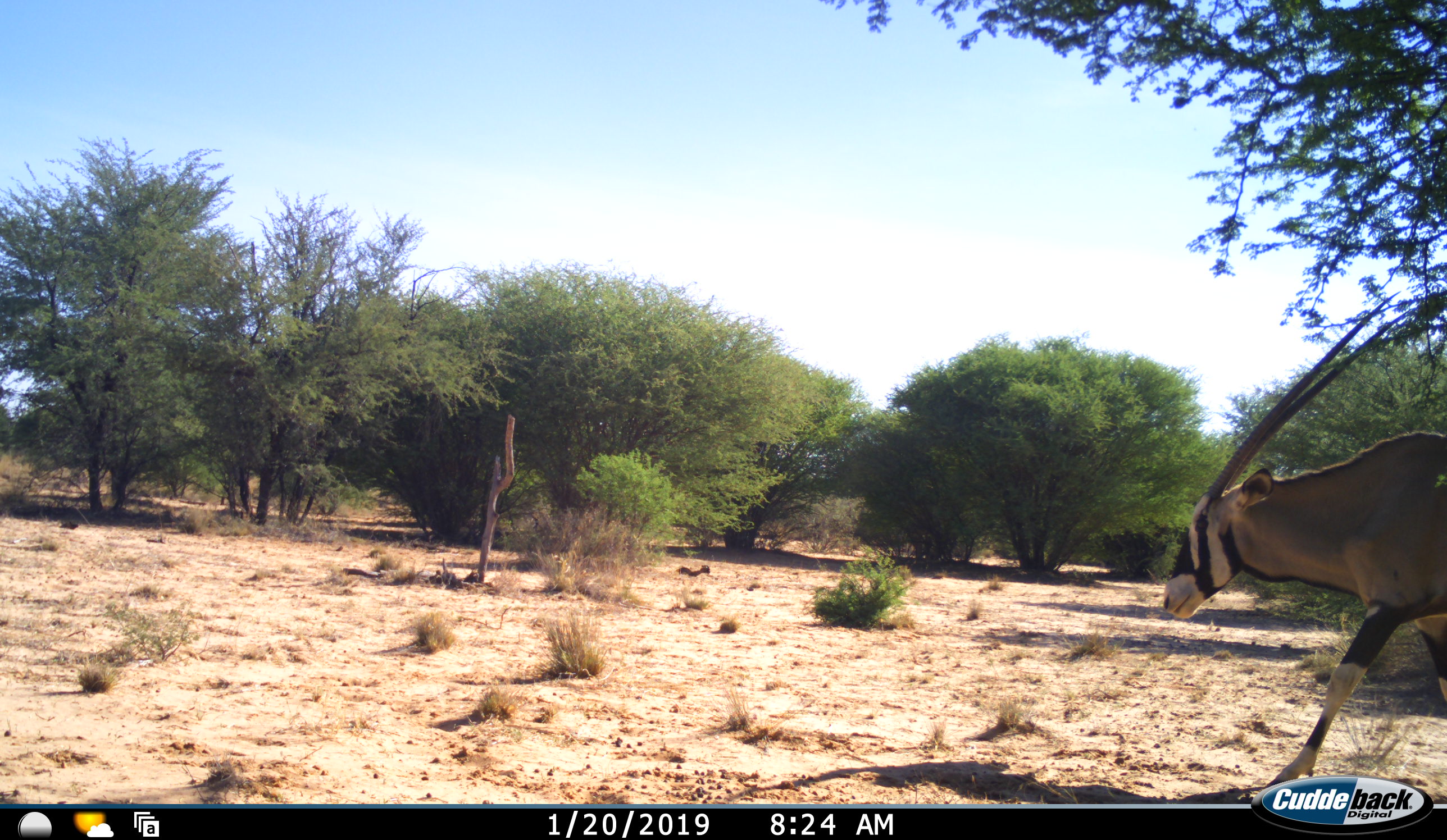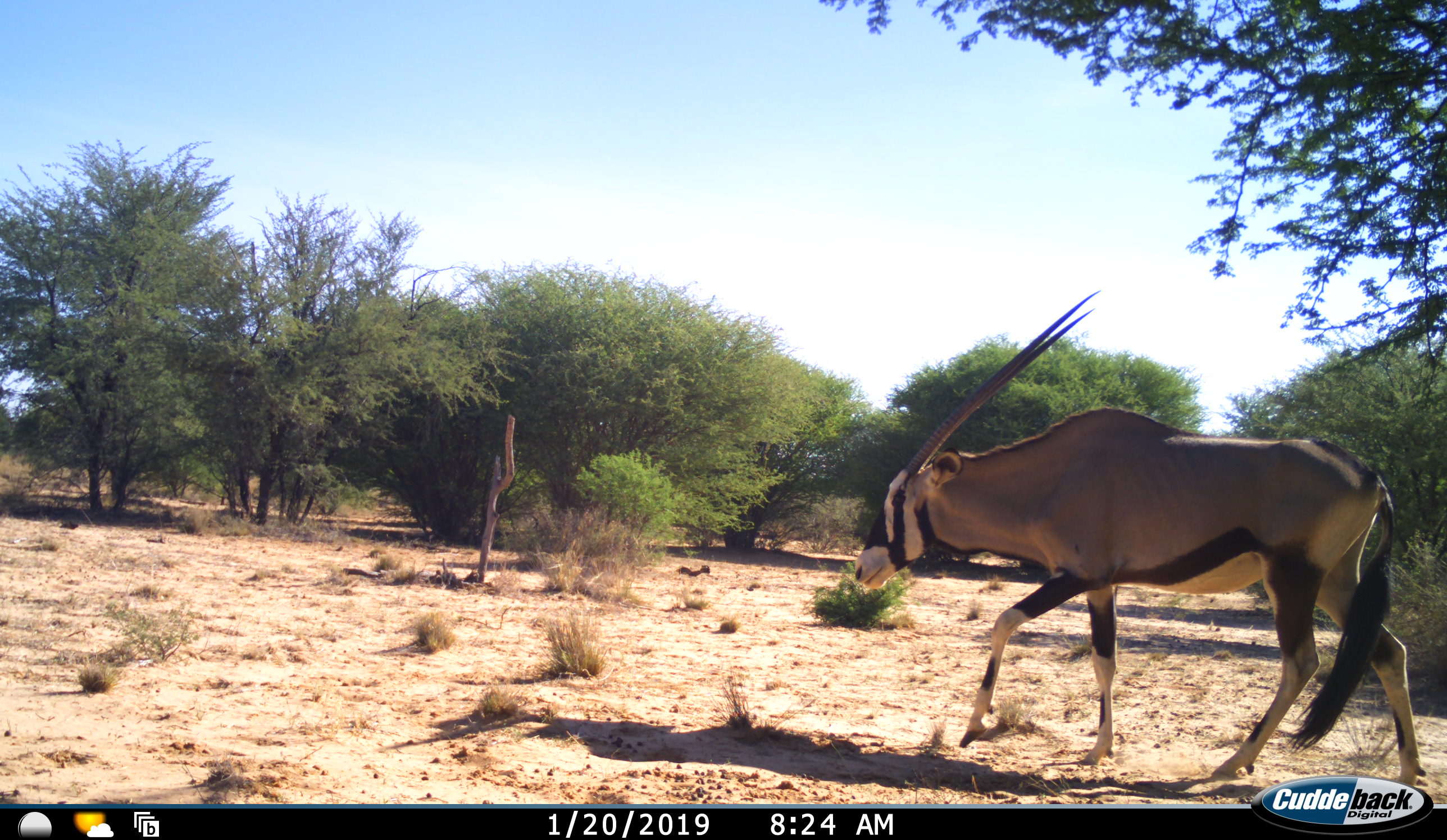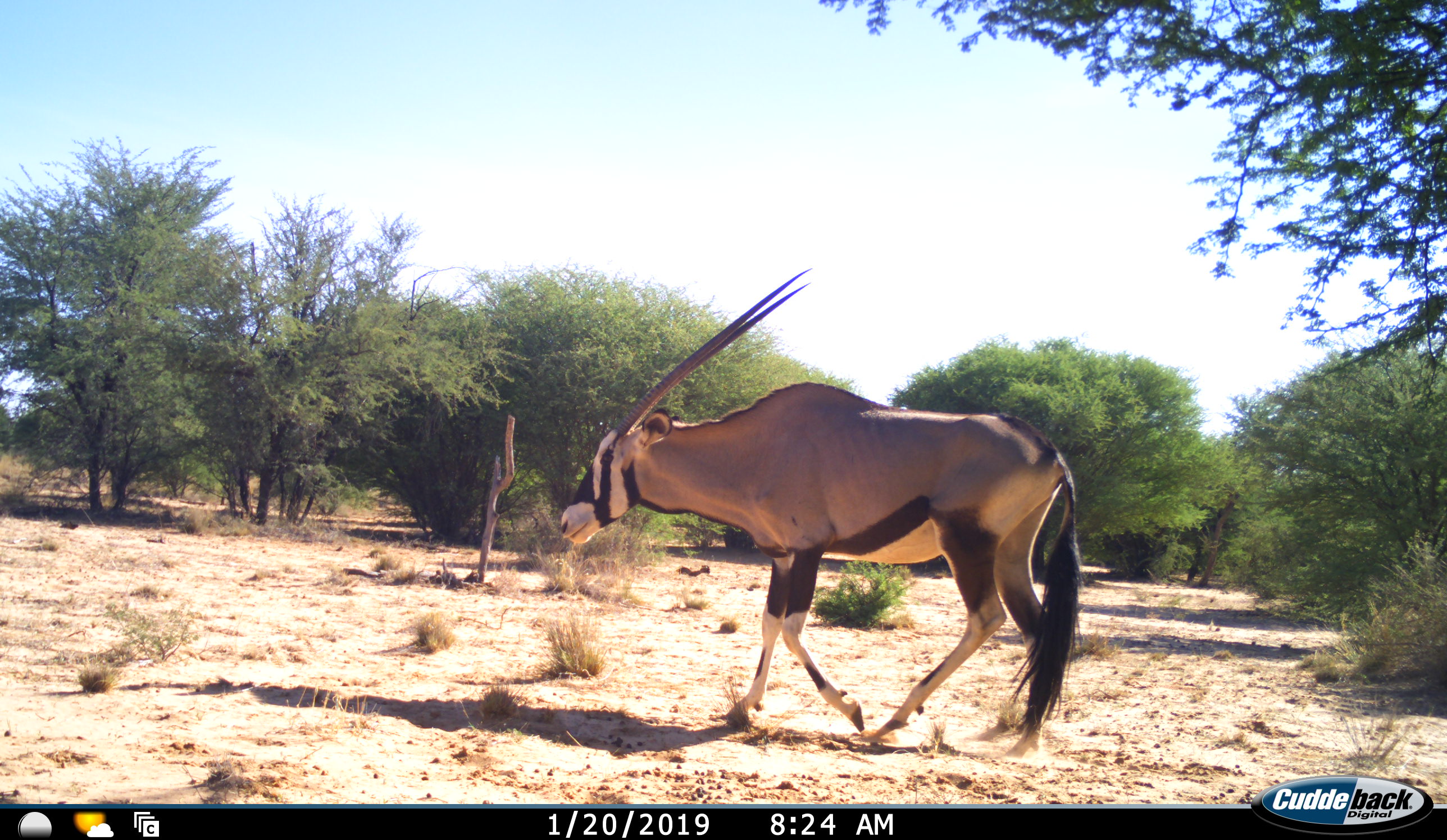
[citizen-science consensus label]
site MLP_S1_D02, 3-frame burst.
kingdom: Animalia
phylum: Chordata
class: Mammalia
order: Artiodactyla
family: Bovidae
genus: Oryx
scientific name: Oryx gazella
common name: gemsbok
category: oryx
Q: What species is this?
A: Oryx (gemsbok) (Oryx gazella).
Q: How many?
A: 1.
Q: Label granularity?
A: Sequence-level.